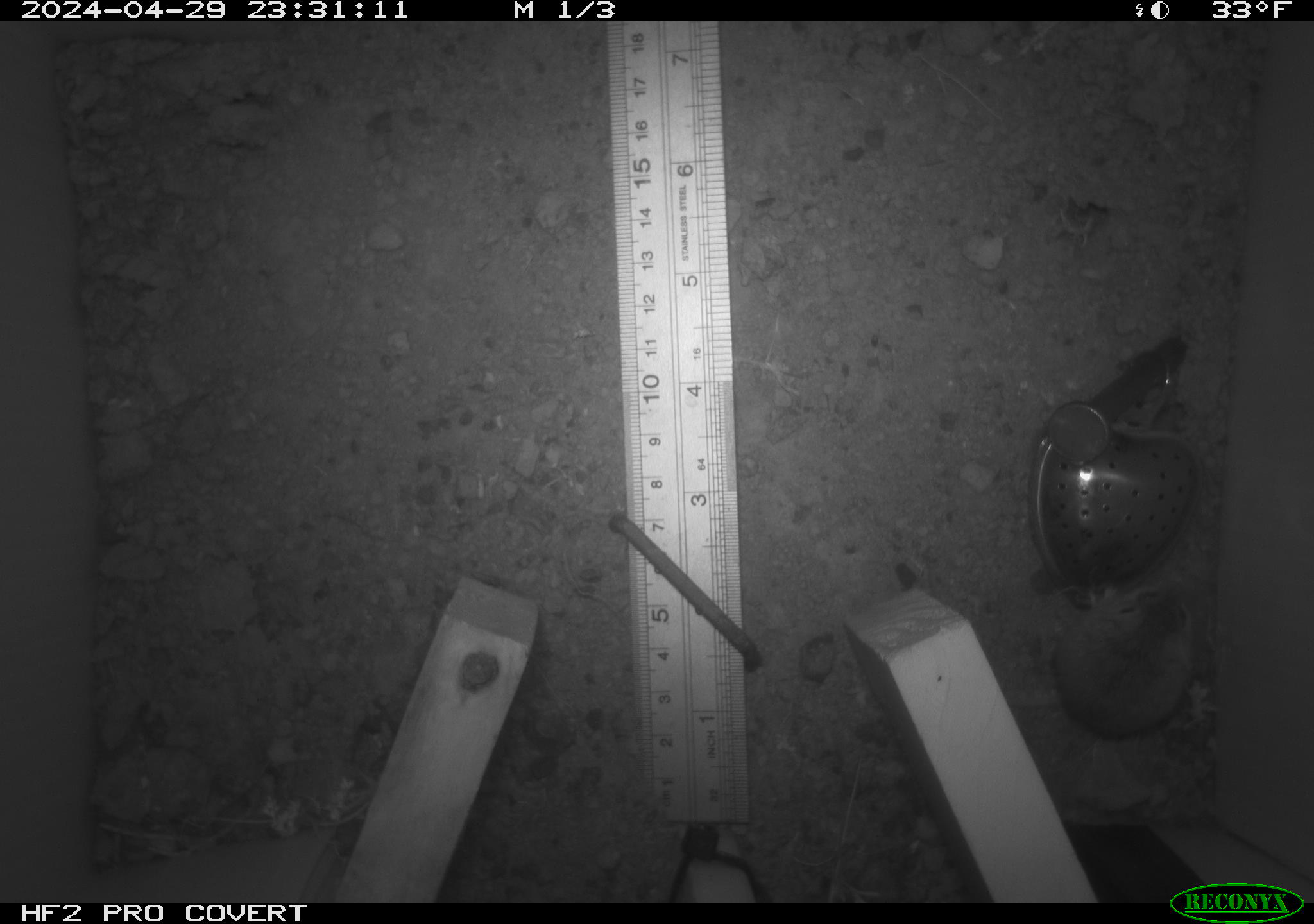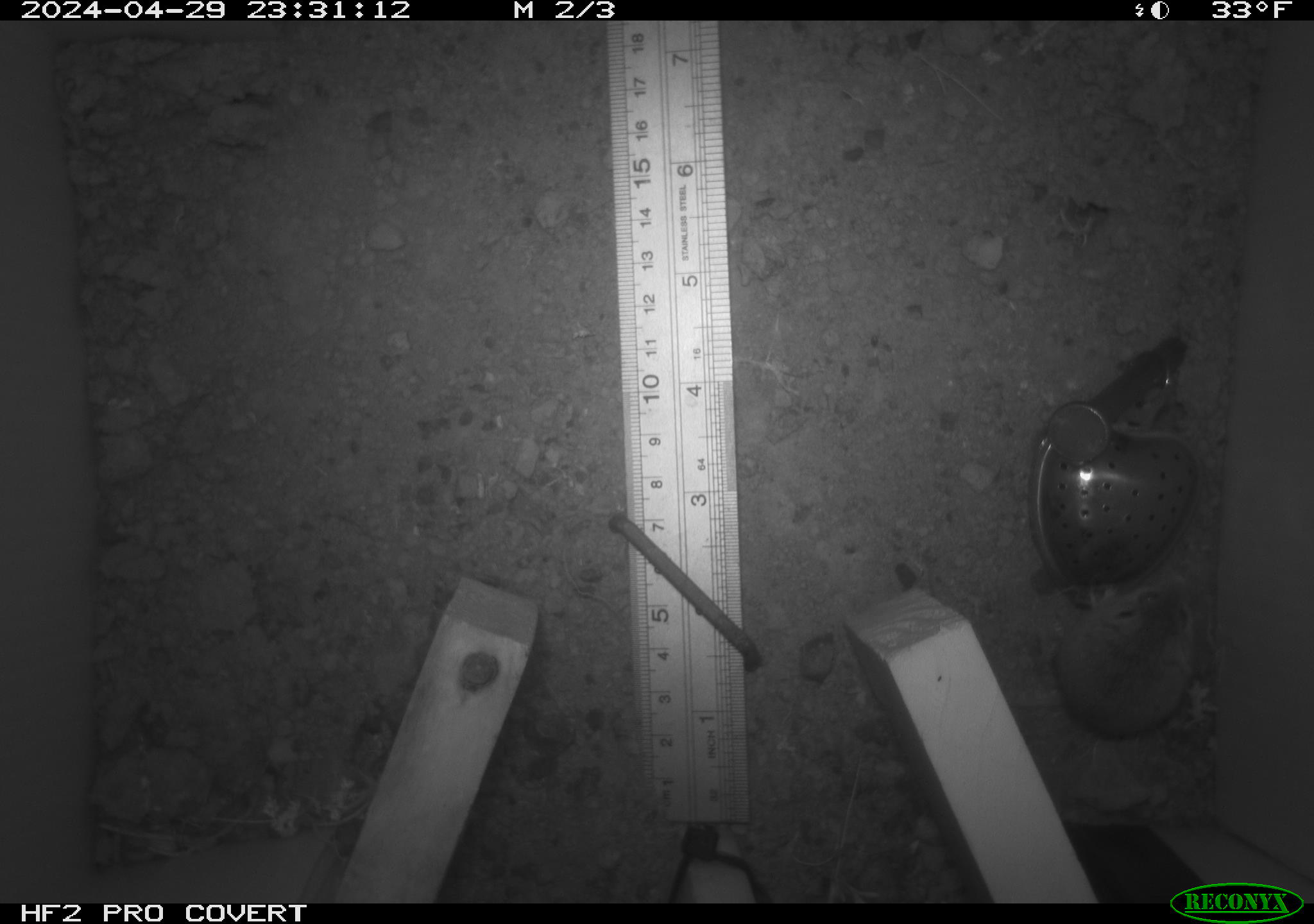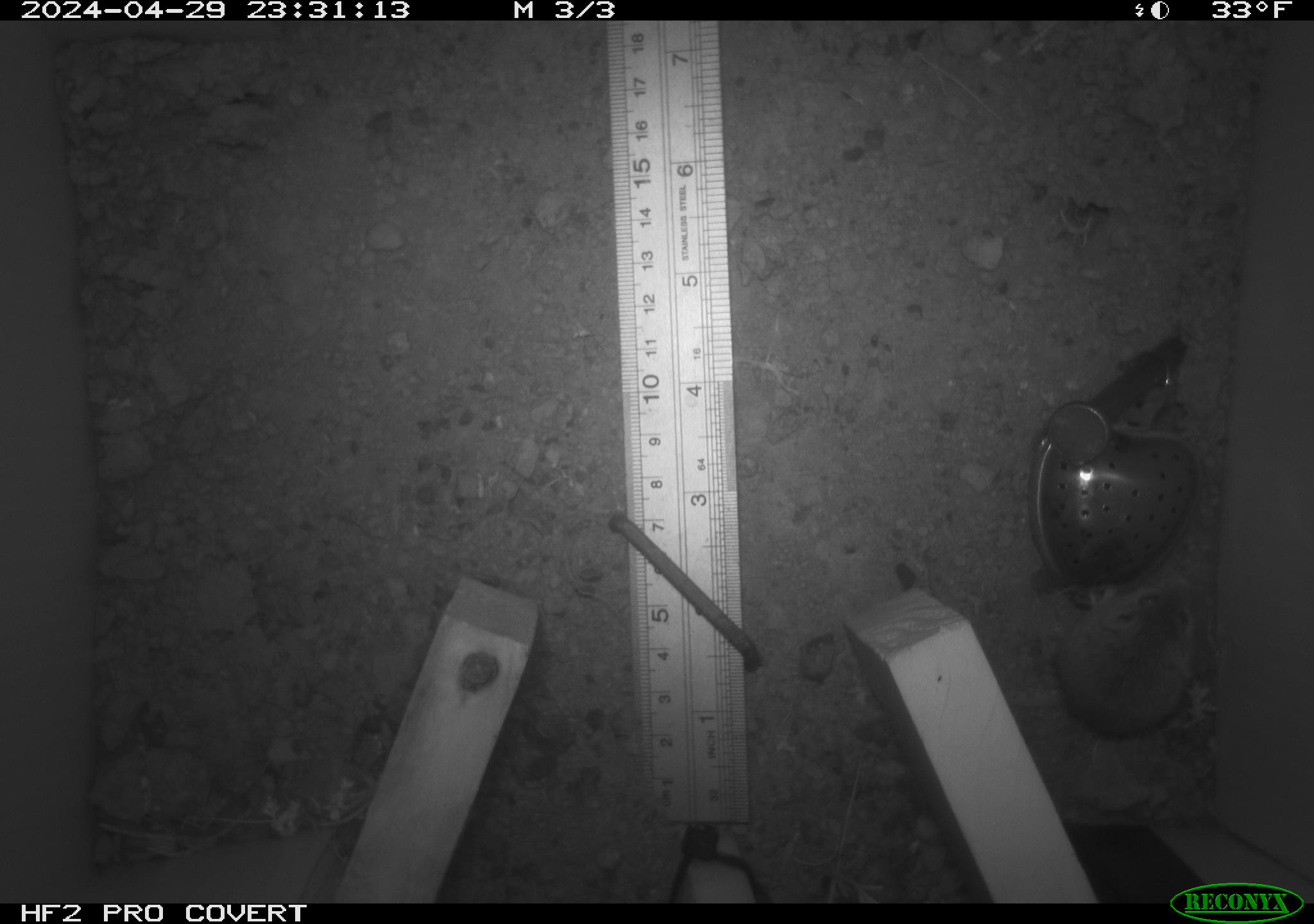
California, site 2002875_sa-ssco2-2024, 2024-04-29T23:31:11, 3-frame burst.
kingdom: Animalia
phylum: Chordata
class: Mammalia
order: Rodentia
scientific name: Rodentia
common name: mouse species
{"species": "mouse species (Rodentia)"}